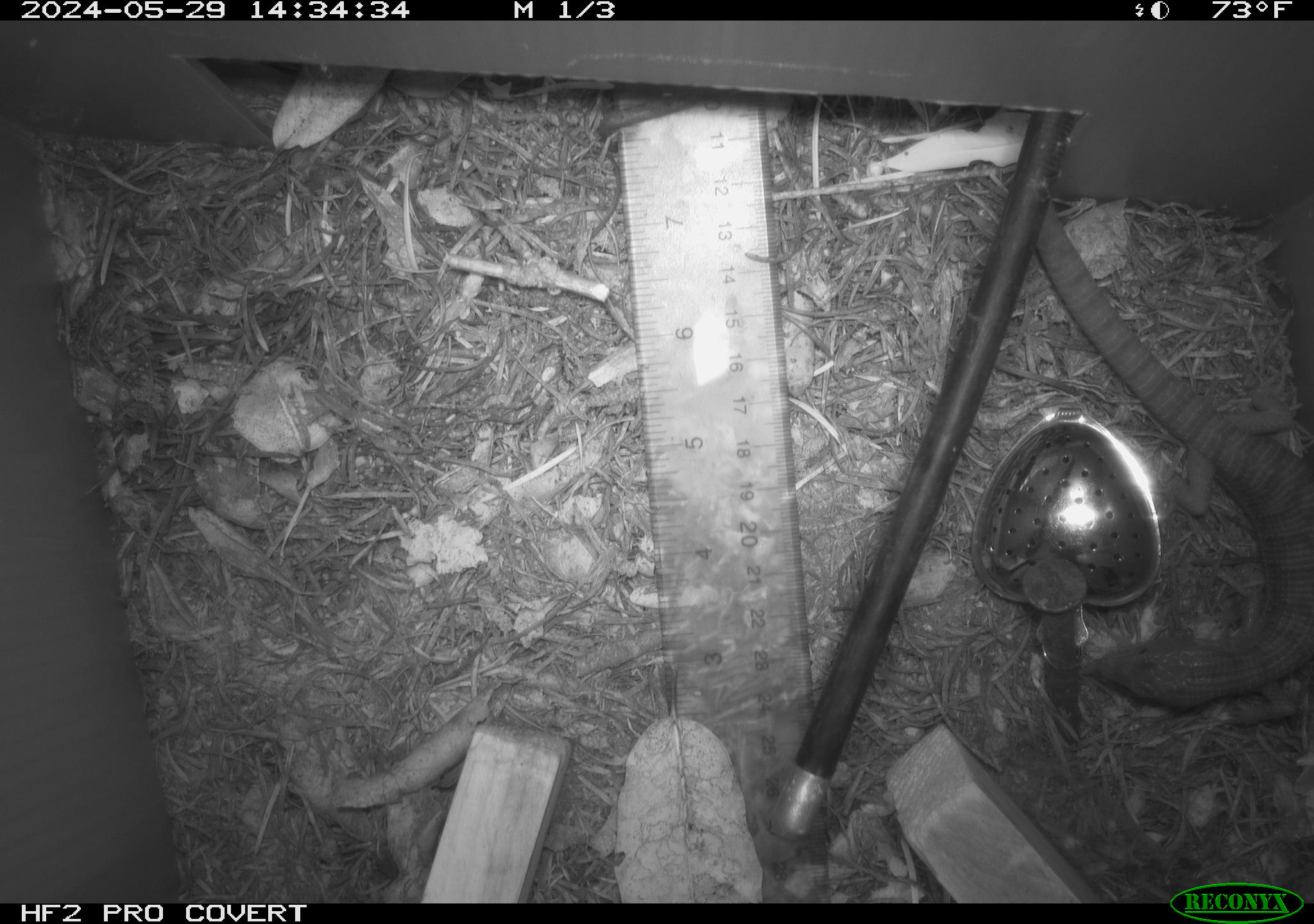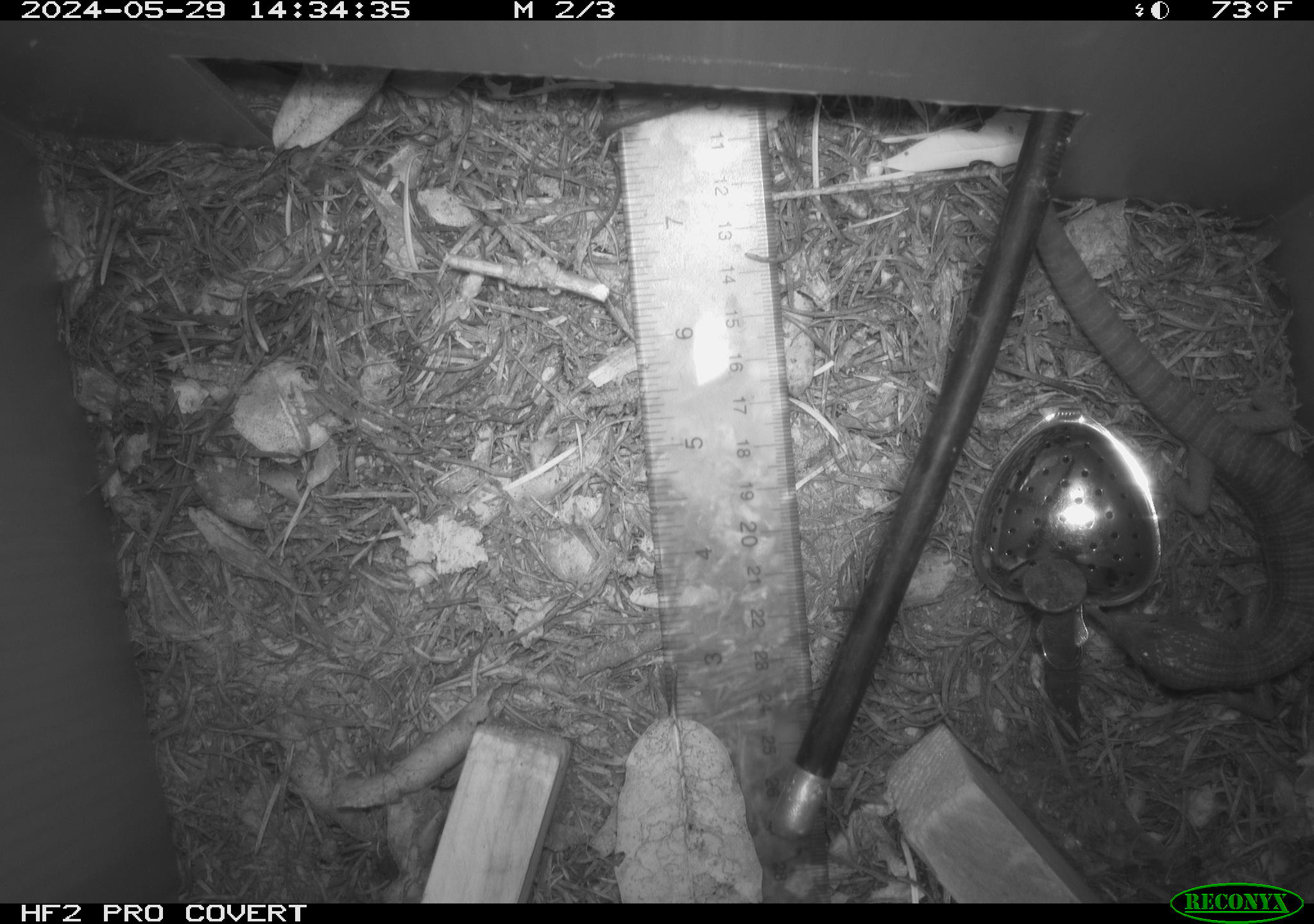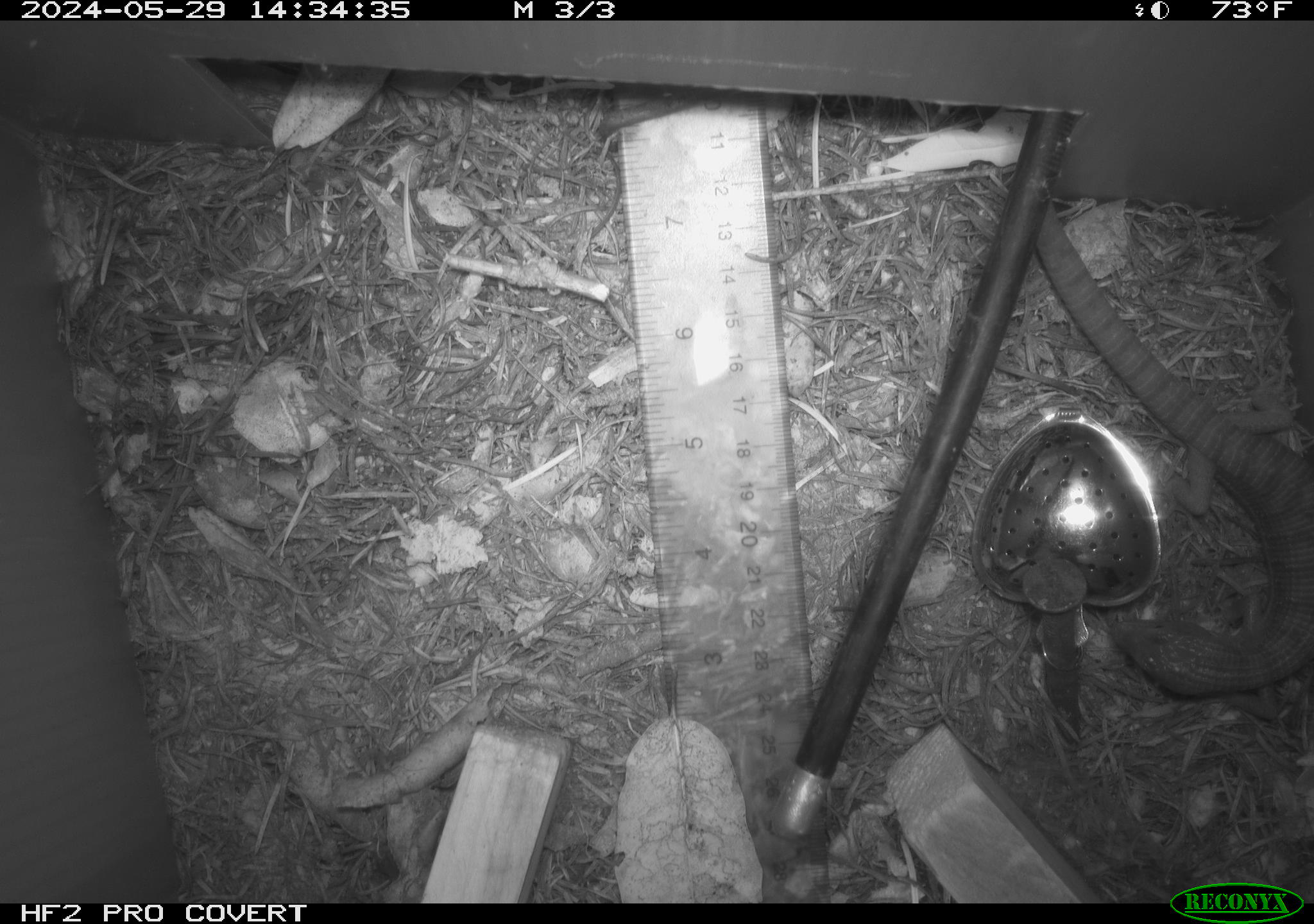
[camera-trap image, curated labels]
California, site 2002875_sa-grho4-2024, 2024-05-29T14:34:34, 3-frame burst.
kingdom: Animalia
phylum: Chordata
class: Reptilia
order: Squamata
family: Anguidae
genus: Elgaria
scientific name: Elgaria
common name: alligator lizards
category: elgaria species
Elgaria species (alligator lizards) (Elgaria).